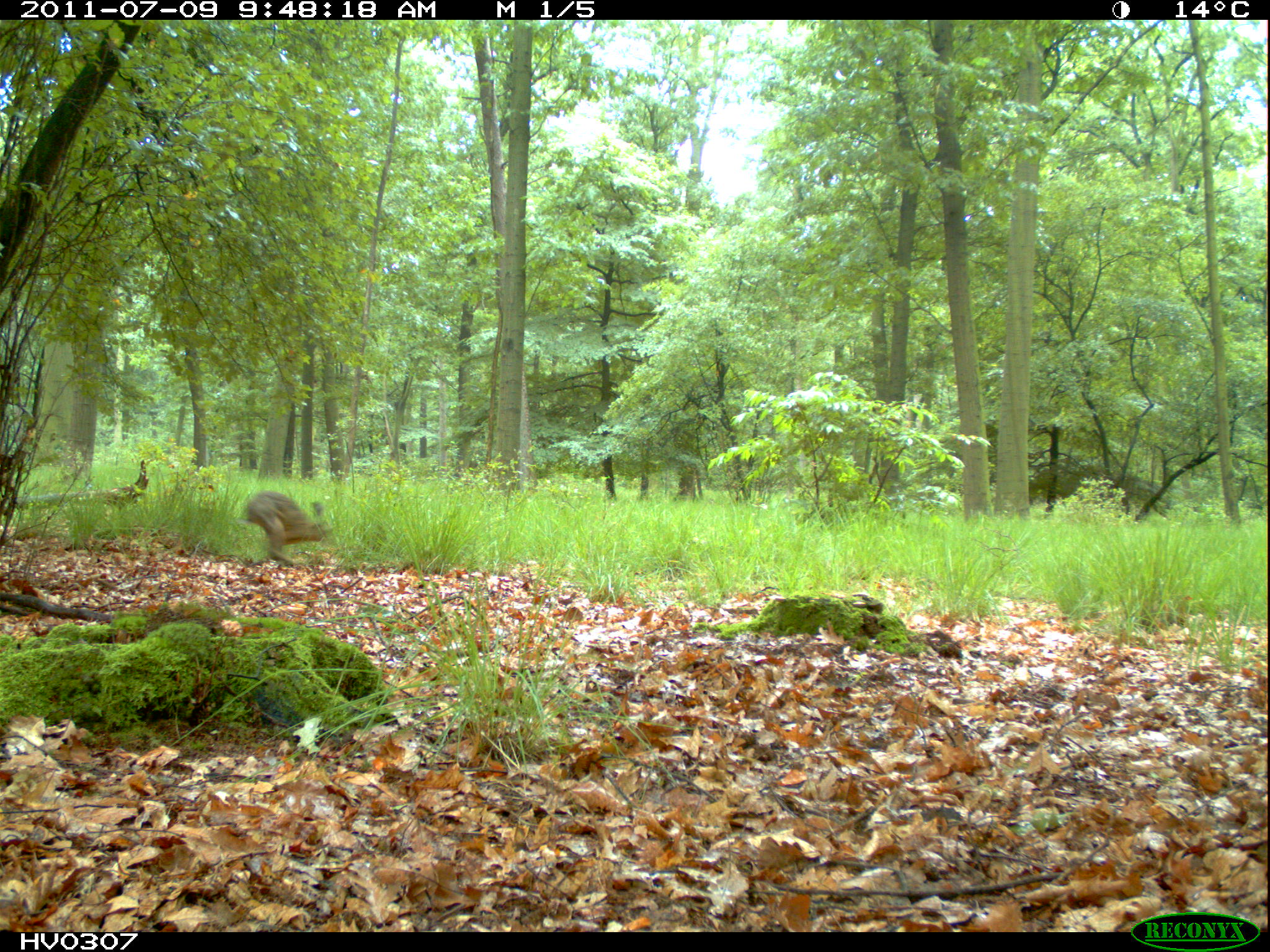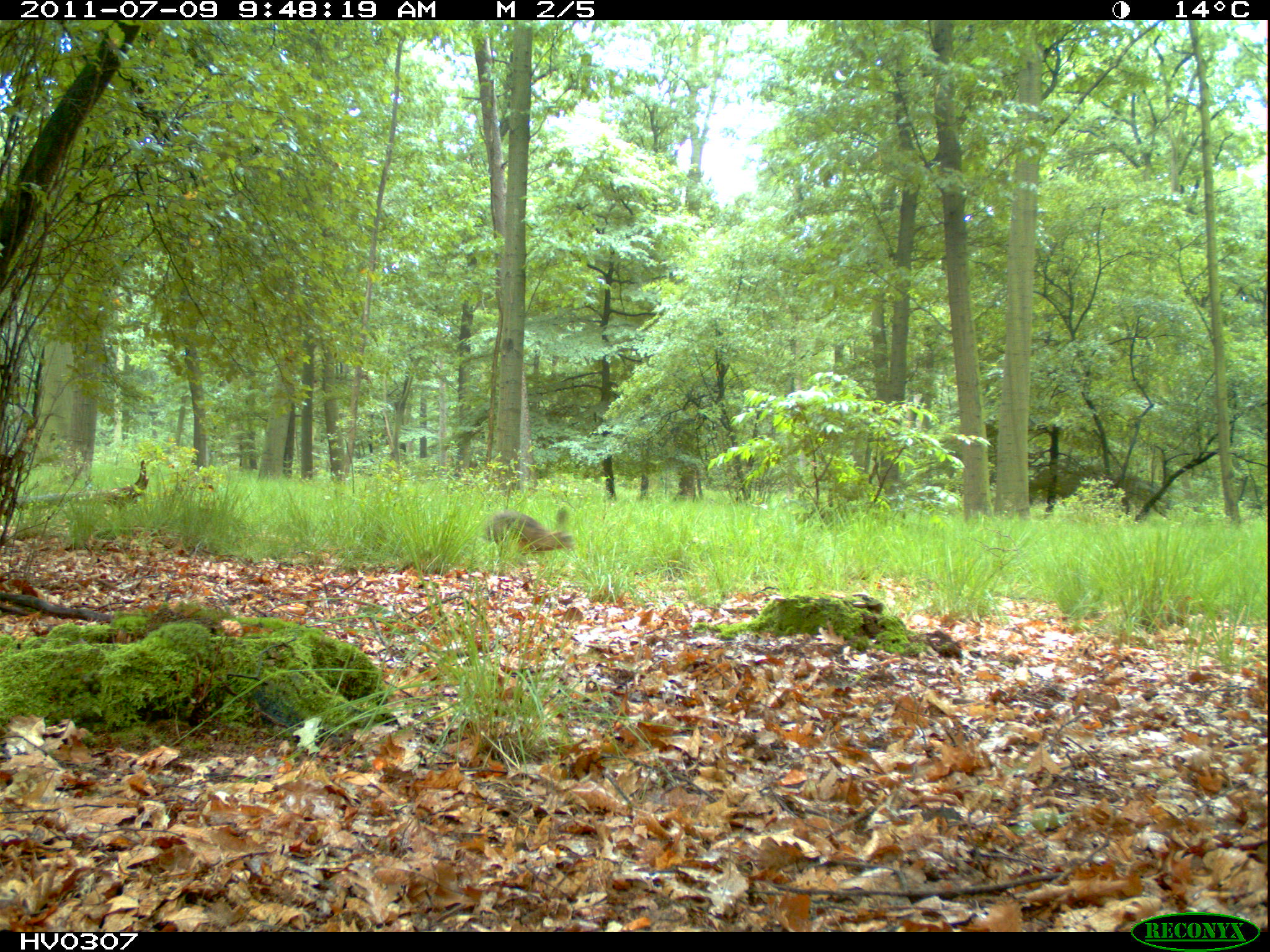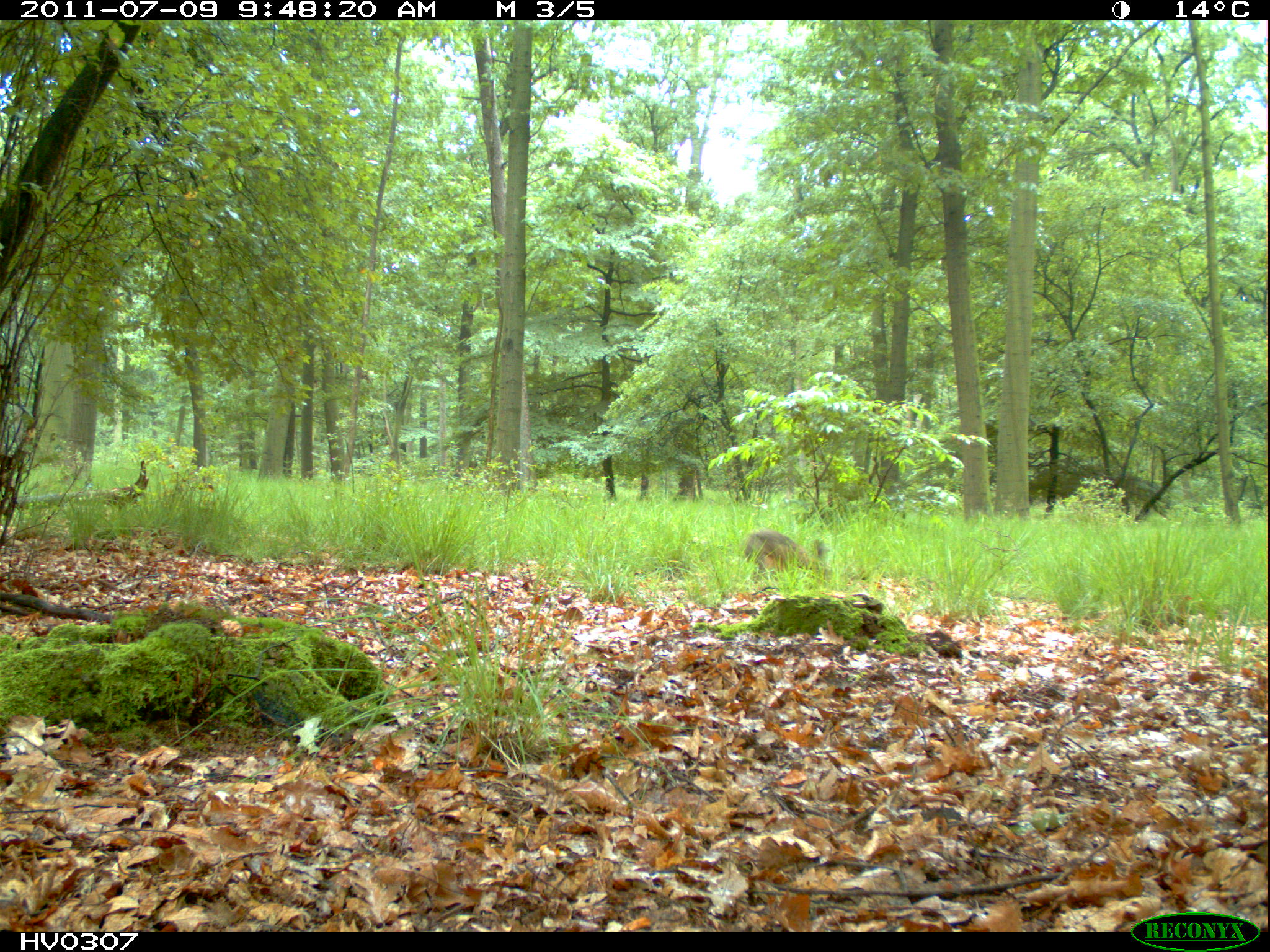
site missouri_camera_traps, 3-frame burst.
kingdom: Animalia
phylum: Chordata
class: Mammalia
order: Lagomorpha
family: Leporidae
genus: Lepus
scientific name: Lepus europaeus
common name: european hare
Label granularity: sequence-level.